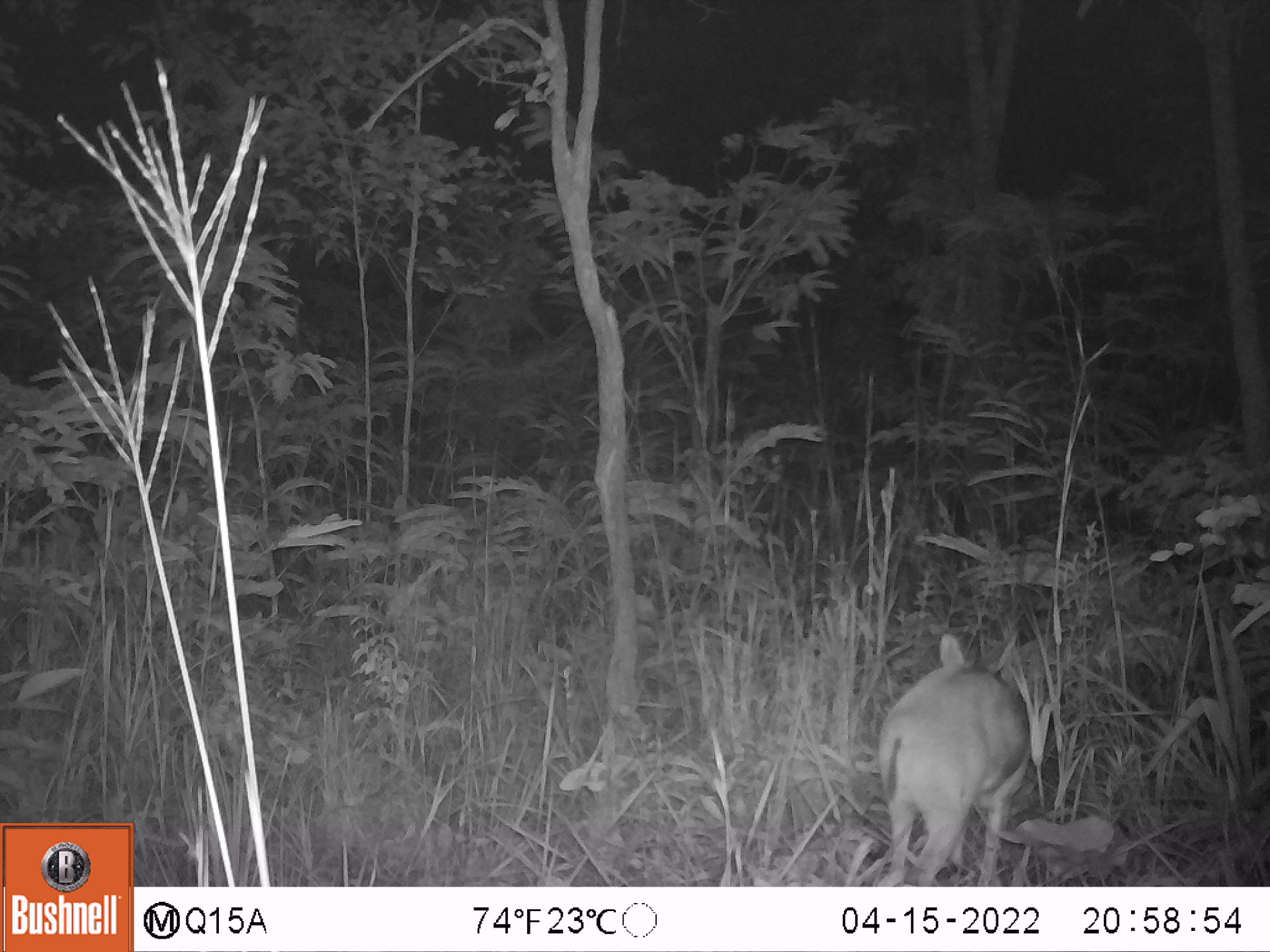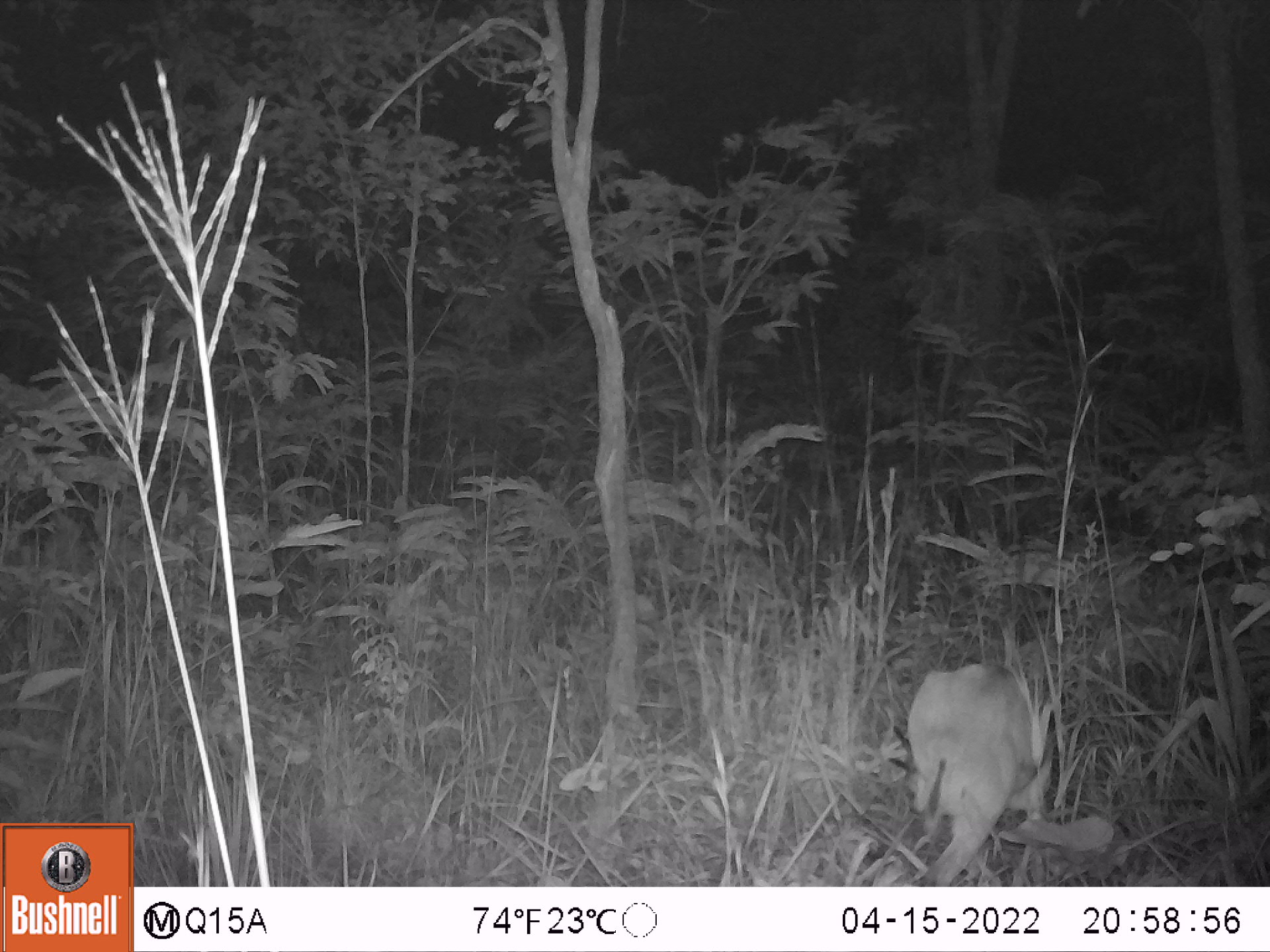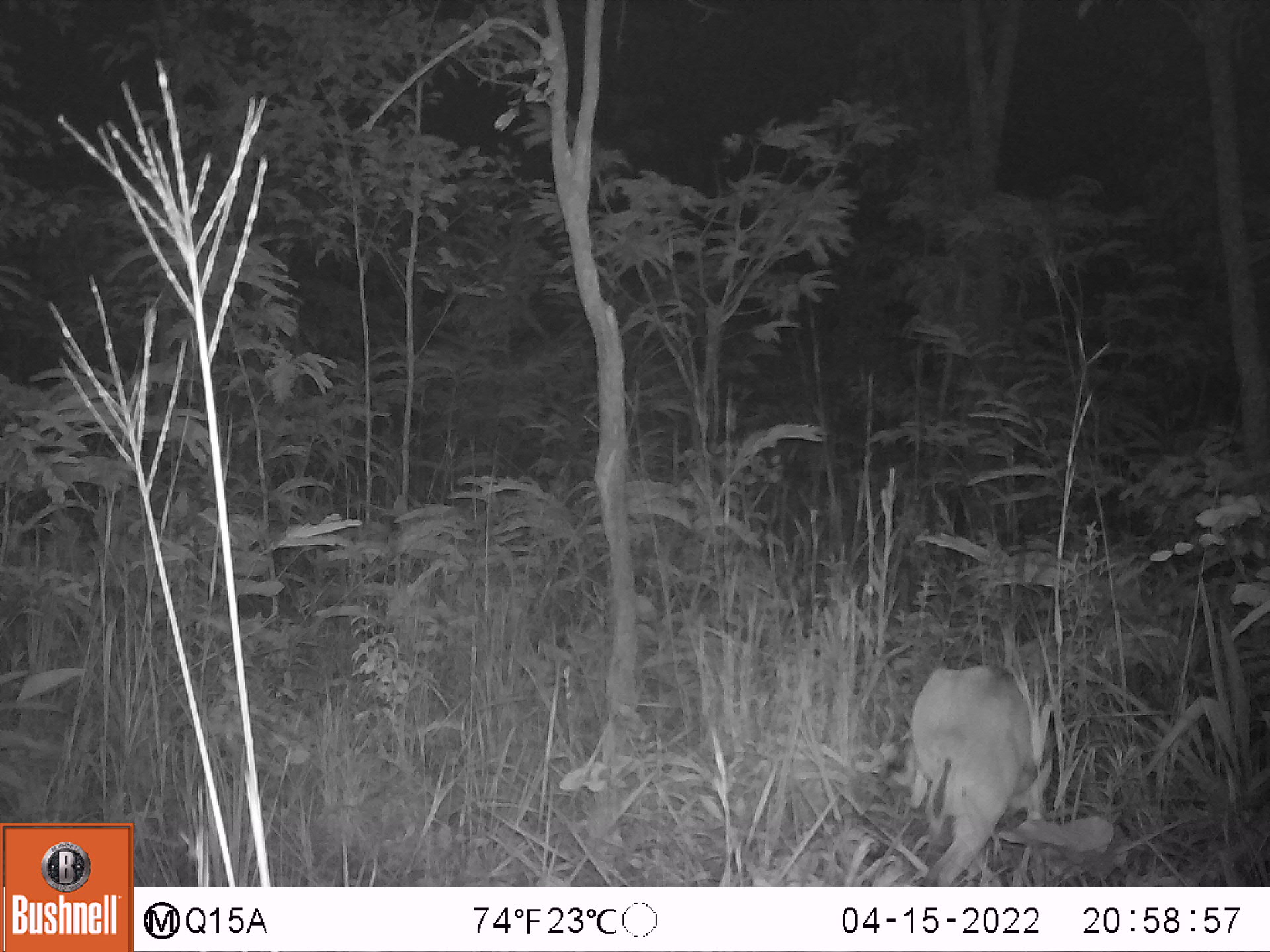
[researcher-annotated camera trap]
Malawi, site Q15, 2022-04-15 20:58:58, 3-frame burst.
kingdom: Animalia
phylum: Chordata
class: Mammalia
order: Artiodactyla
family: Bovidae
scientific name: Antilopinae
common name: small antelope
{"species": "small antelope (Antilopinae)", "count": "1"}